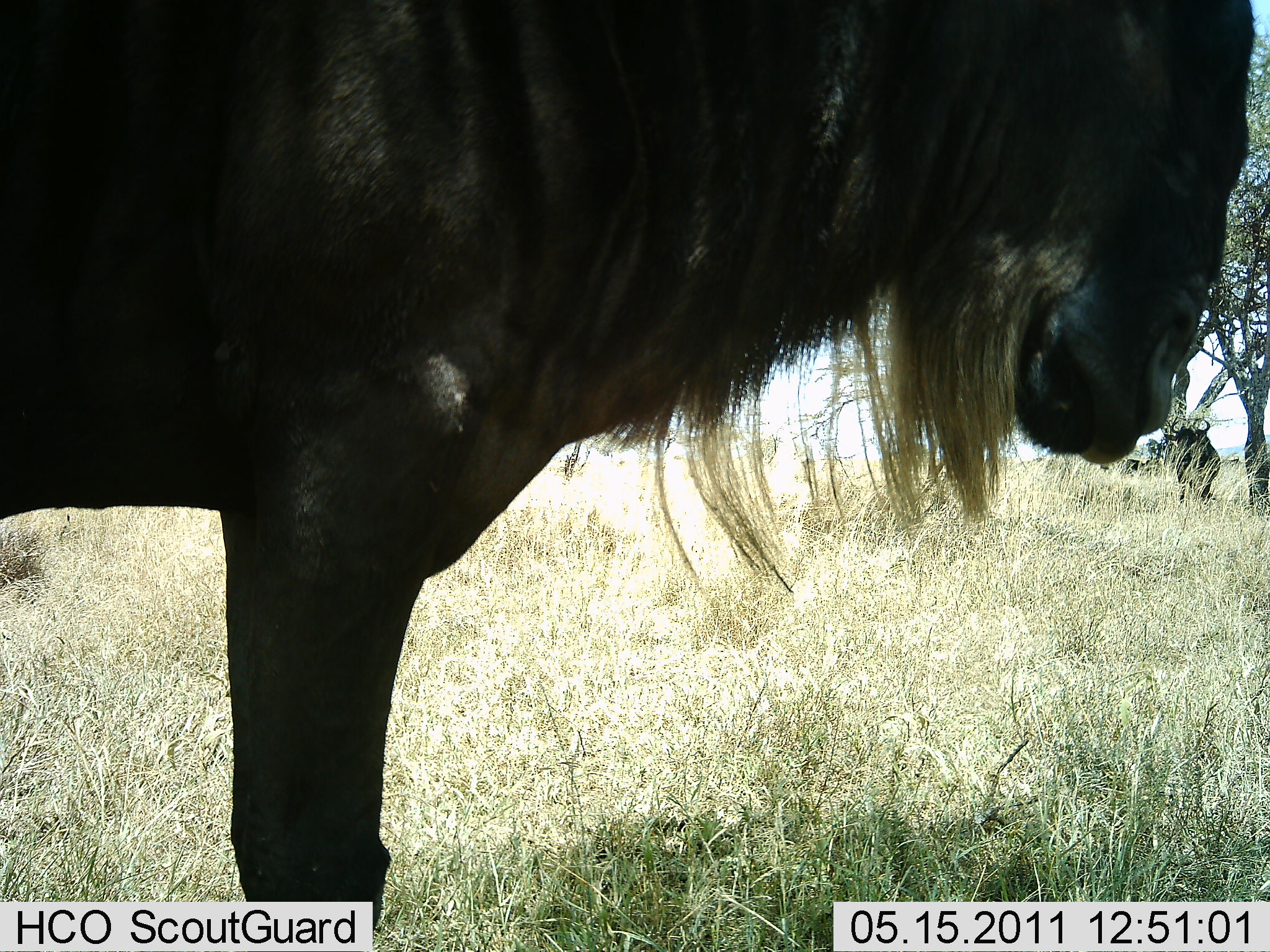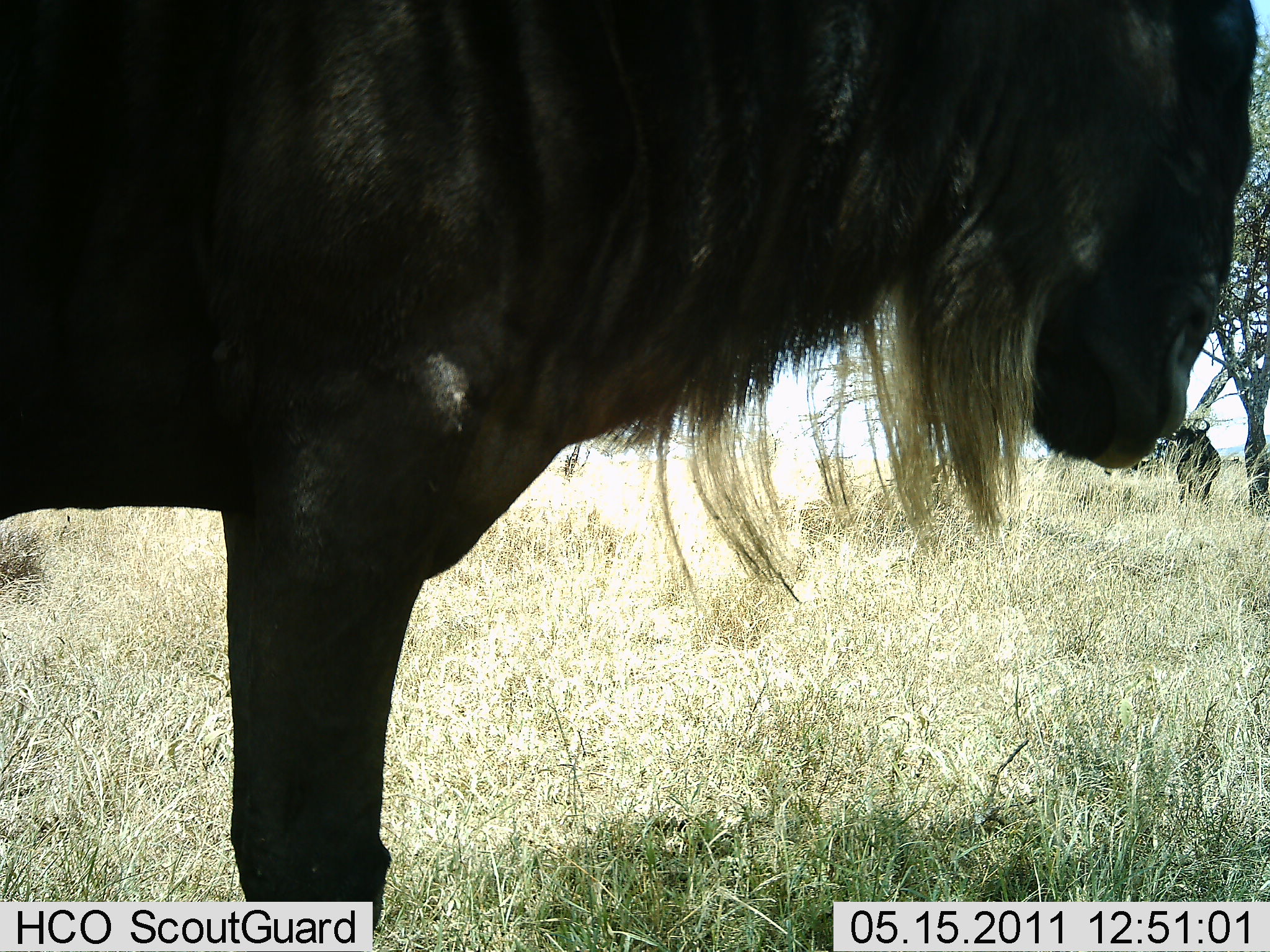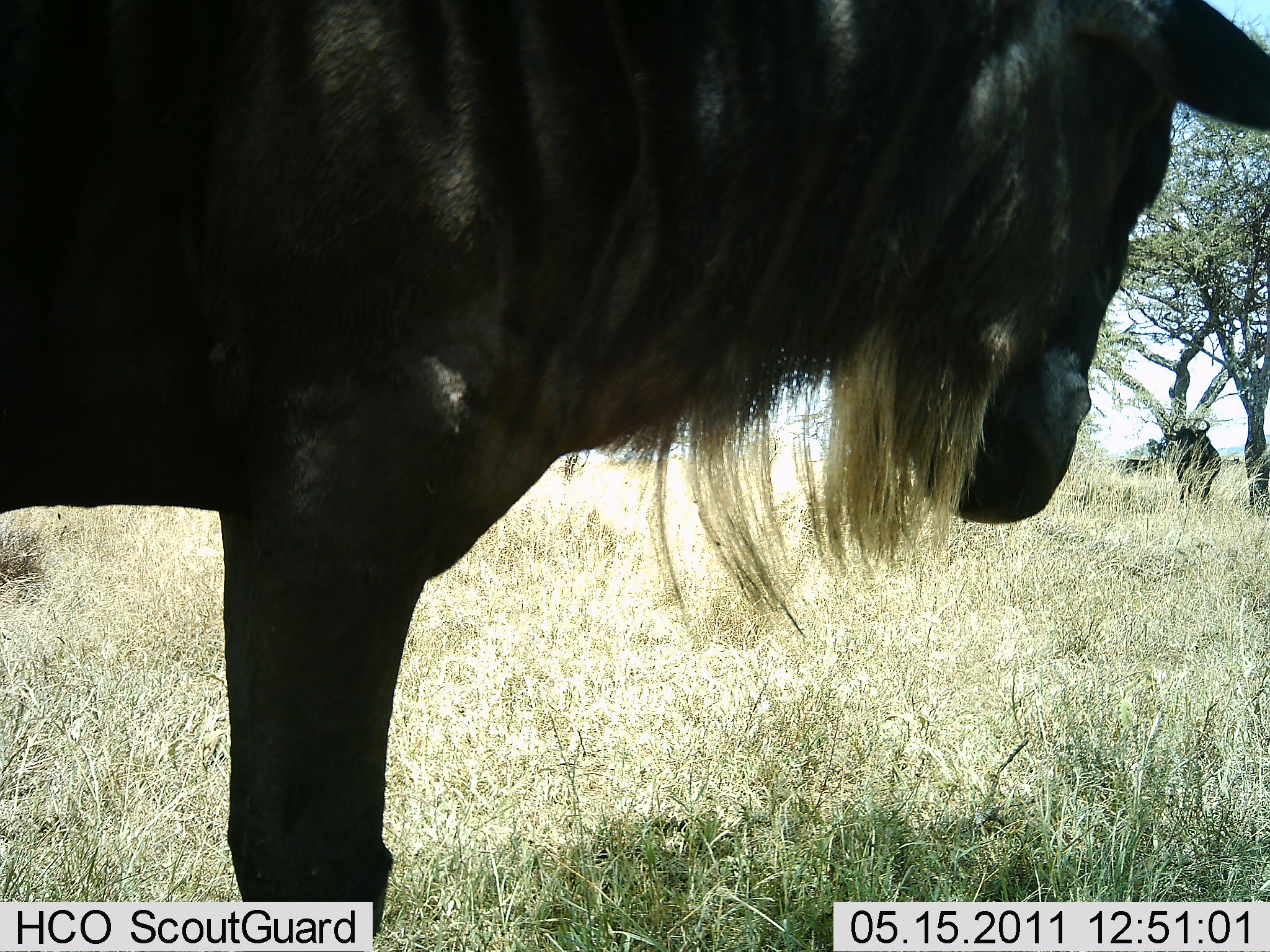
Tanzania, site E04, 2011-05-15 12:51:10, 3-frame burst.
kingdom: Animalia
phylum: Chordata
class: Mammalia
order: Artiodactyla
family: Bovidae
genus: Connochaetes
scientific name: Connochaetes taurinus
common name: blue wildebeest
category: wildebeest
Wildebeest (blue wildebeest) (Connochaetes taurinus), count 2. Behavior (volunteer vote fractions): standing 100%, resting 9%, moving 0%, interacting 0%. Young present (vote fraction): 0%. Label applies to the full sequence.